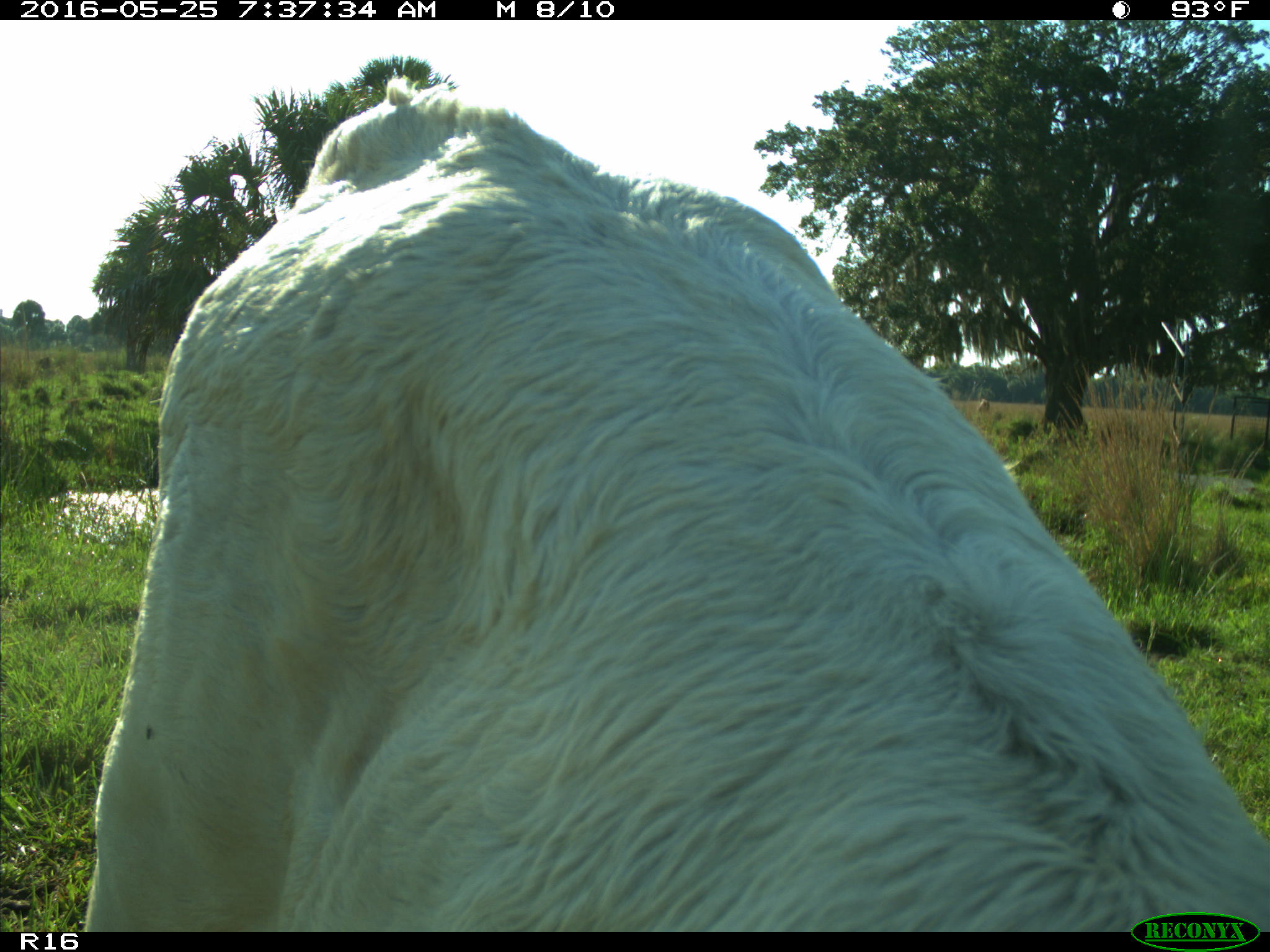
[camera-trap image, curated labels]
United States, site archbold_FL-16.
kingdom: Animalia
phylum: Chordata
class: Mammalia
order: Artiodactyla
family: Bovidae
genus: Bos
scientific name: Bos taurus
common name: domestic cow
Bos taurus (domestic cow).